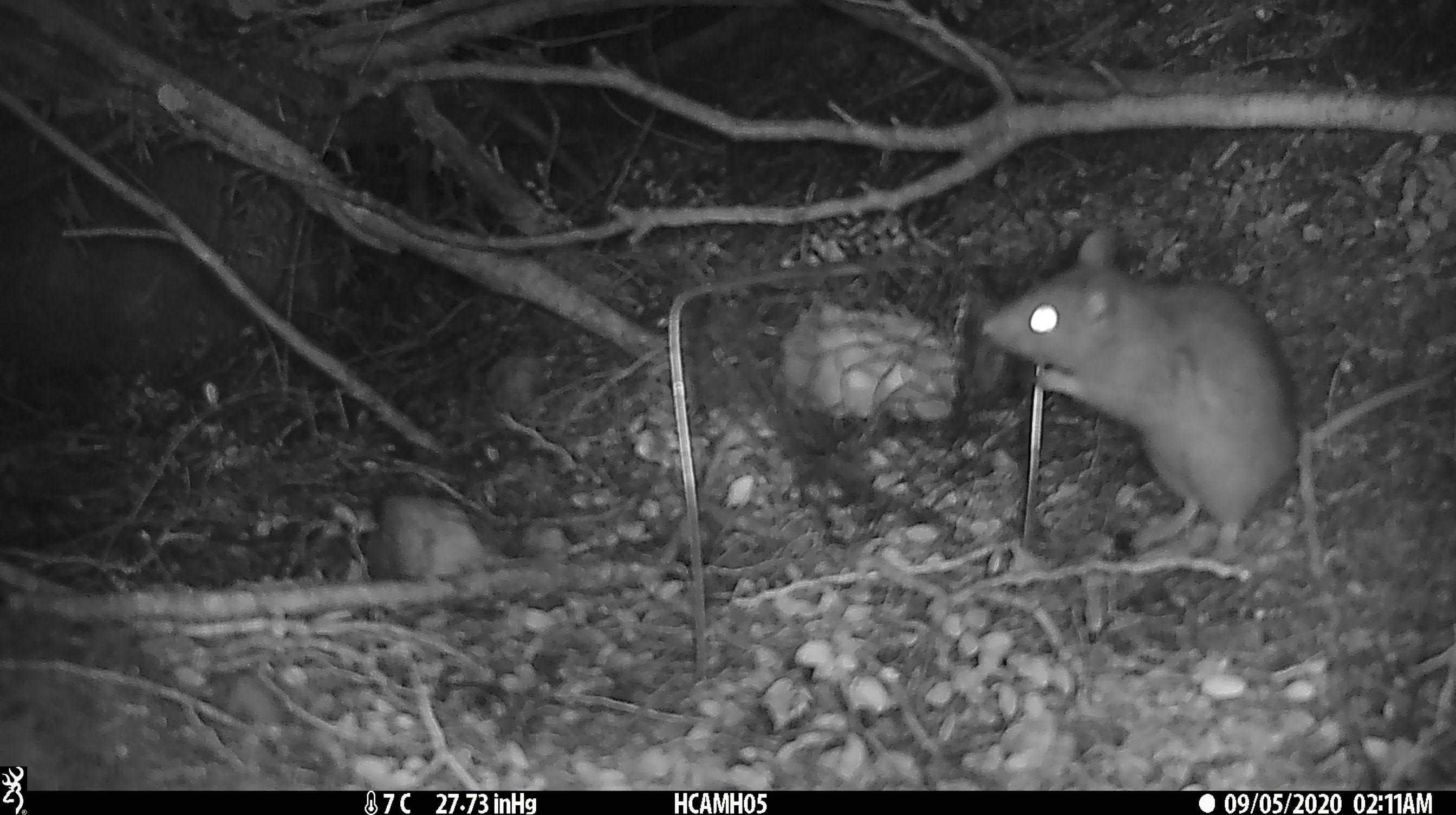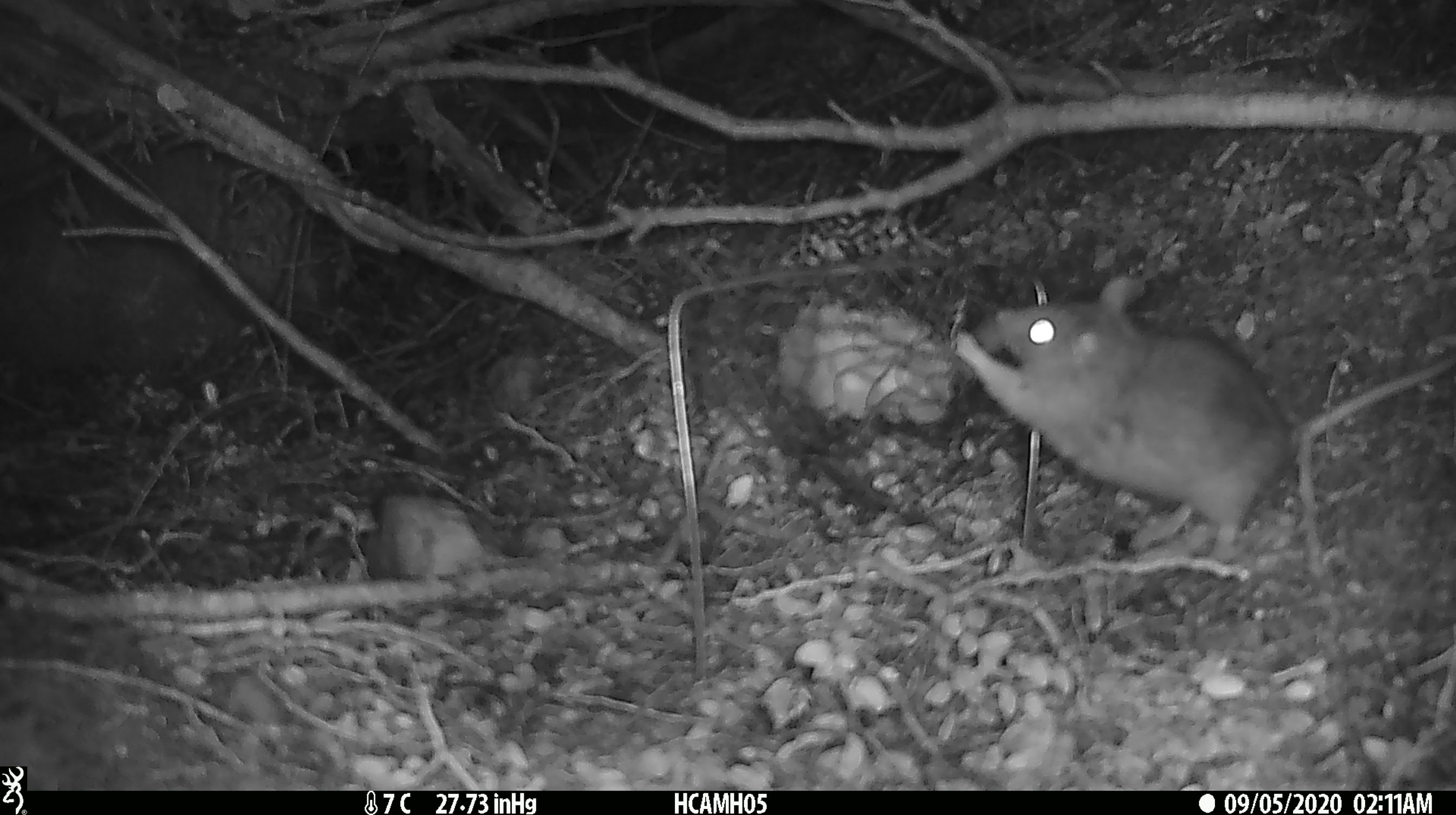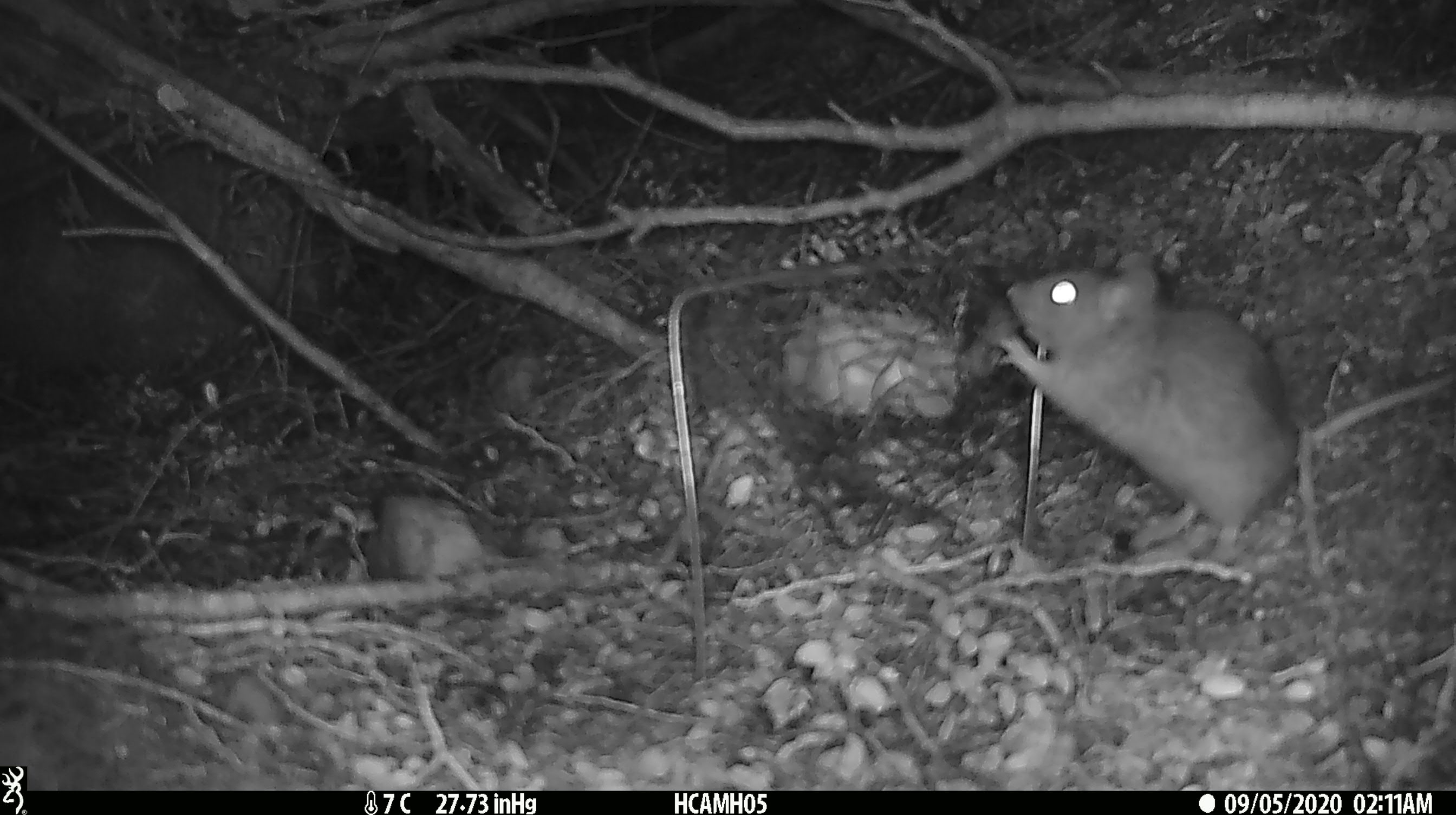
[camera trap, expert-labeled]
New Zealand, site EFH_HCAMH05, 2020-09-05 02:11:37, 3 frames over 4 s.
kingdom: Animalia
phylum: Chordata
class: Mammalia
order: Rodentia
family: Muridae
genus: Rattus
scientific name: Rattus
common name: rat